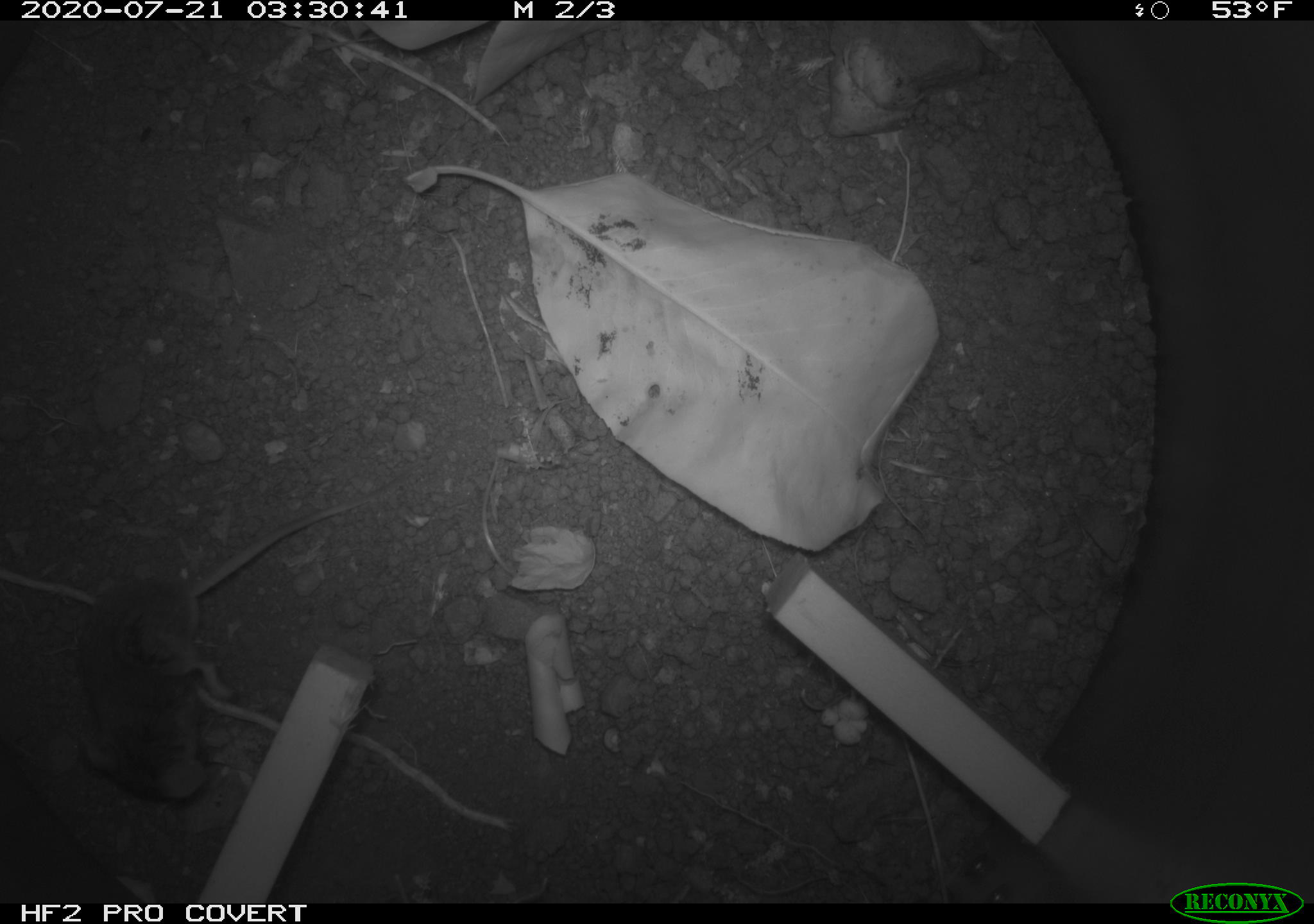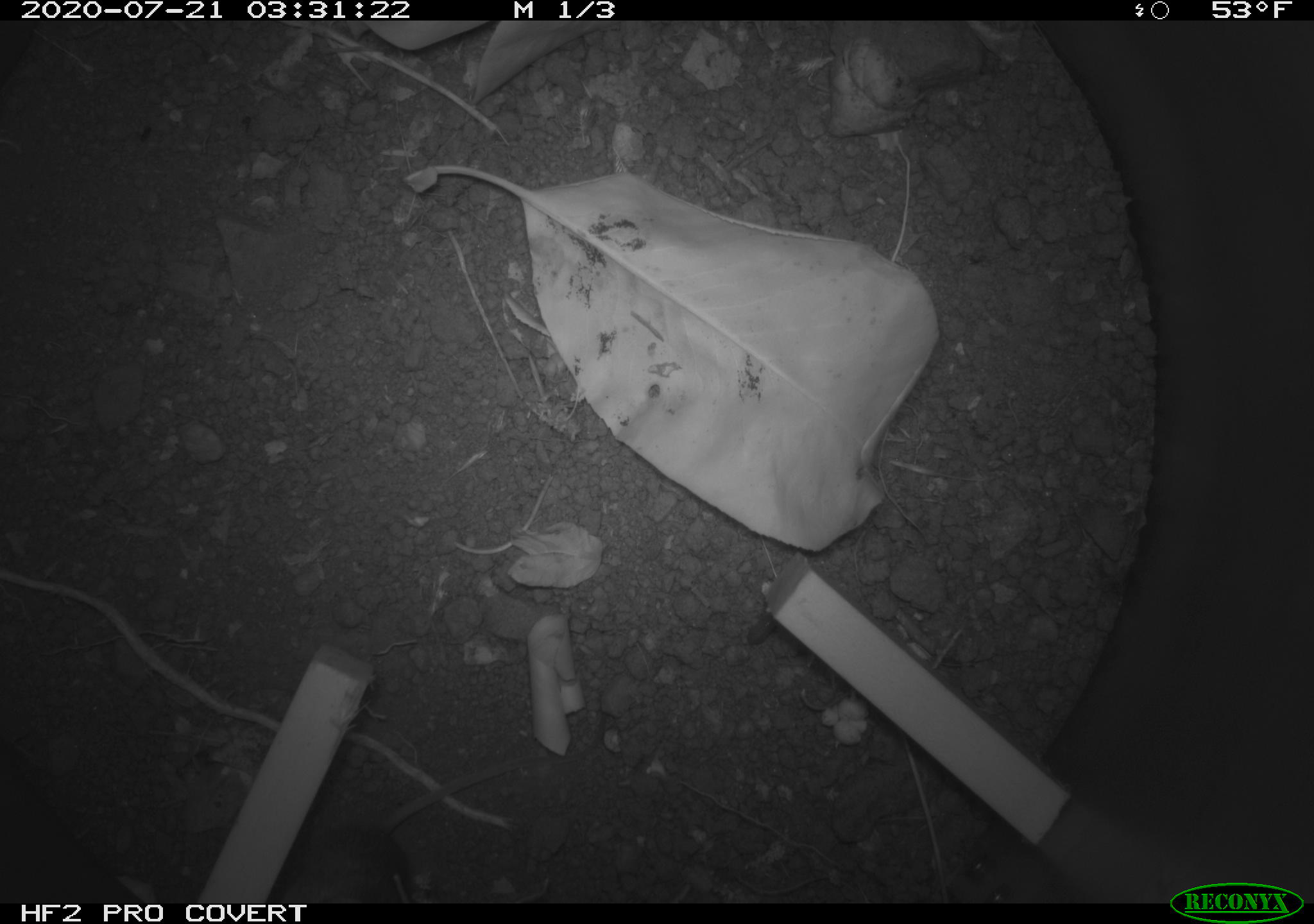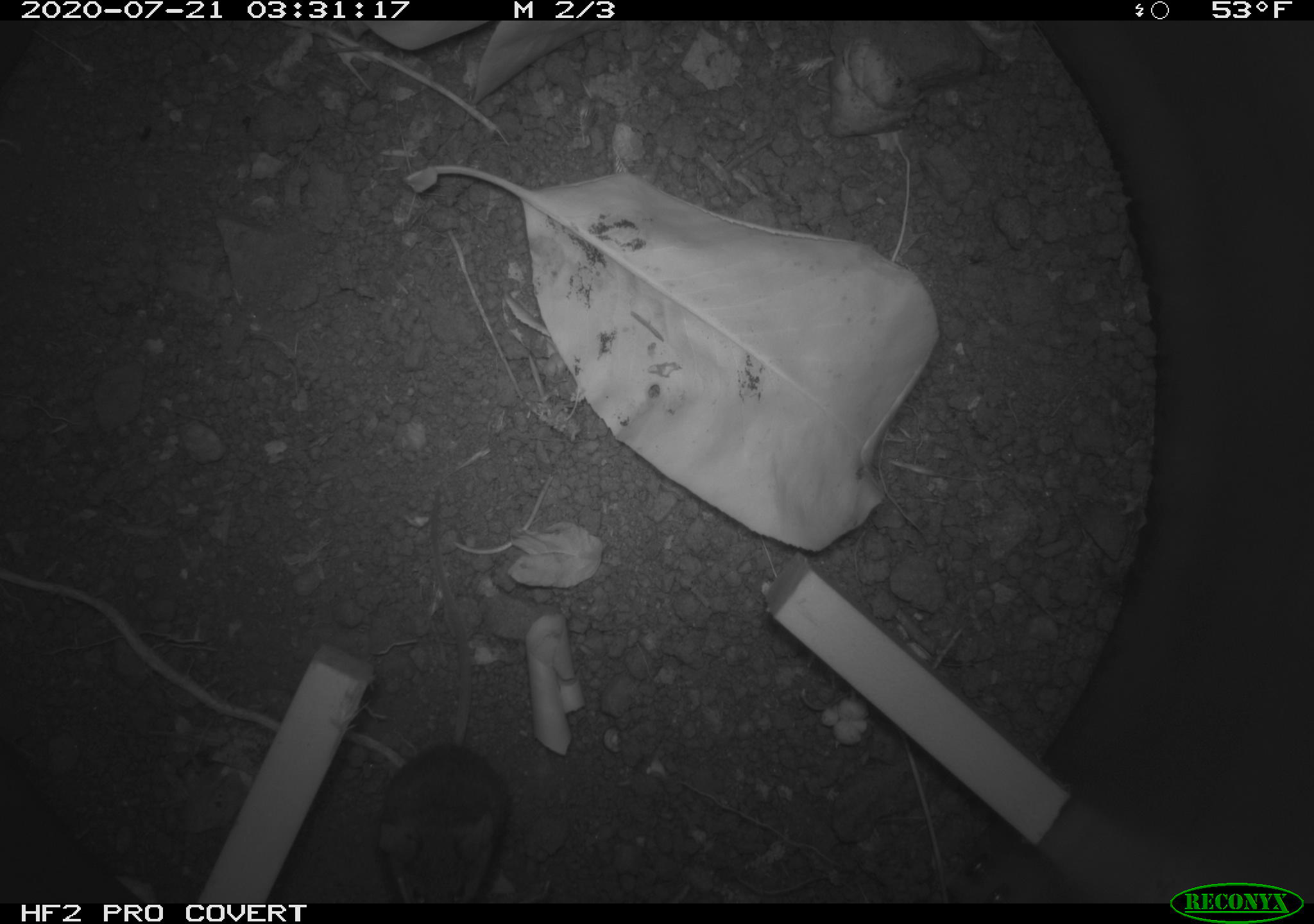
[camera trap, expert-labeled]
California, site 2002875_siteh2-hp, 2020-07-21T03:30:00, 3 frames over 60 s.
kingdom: Animalia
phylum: Chordata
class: Mammalia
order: Rodentia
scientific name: Rodentia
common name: rodent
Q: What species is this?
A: Rodent (Rodentia).